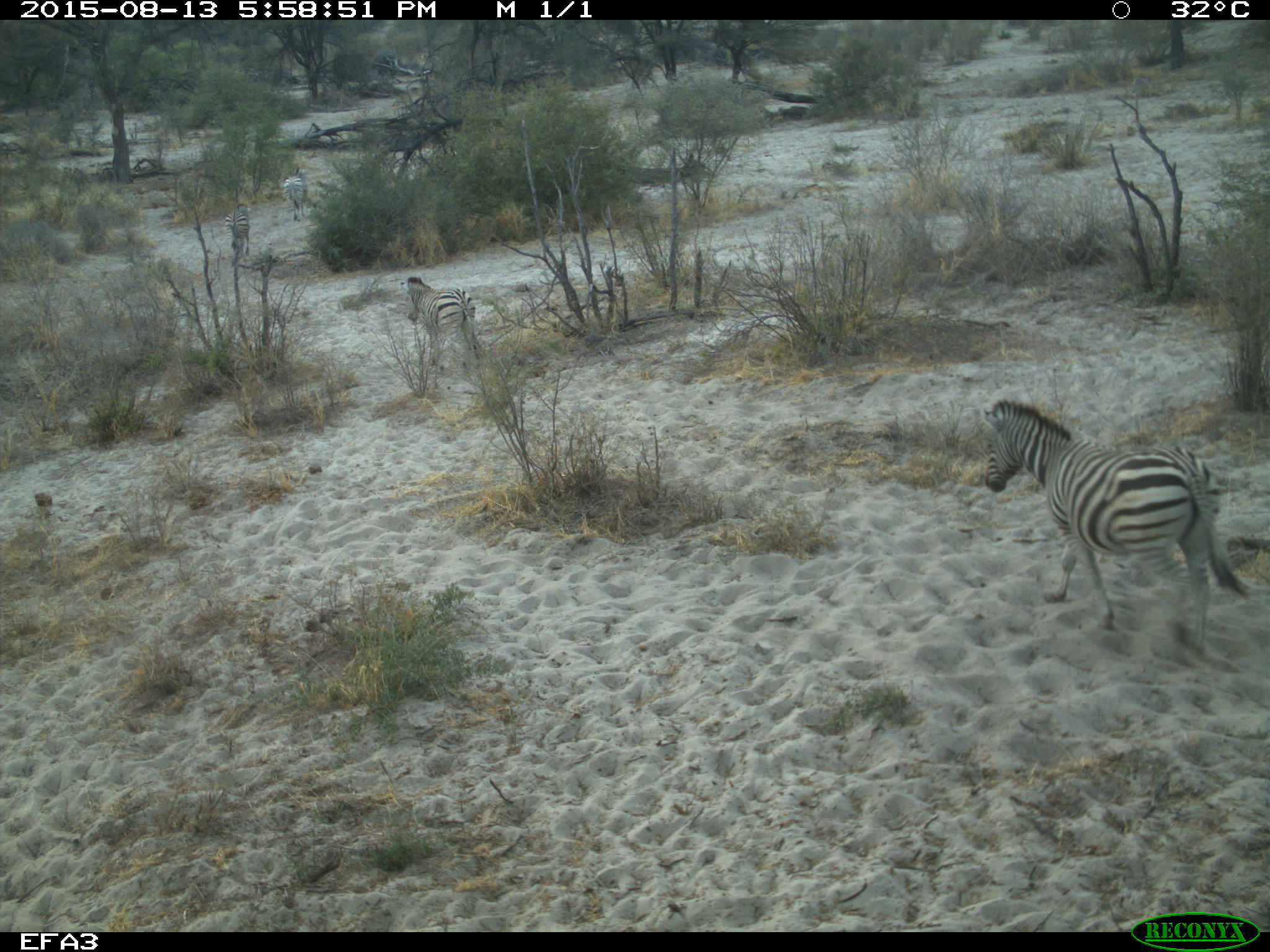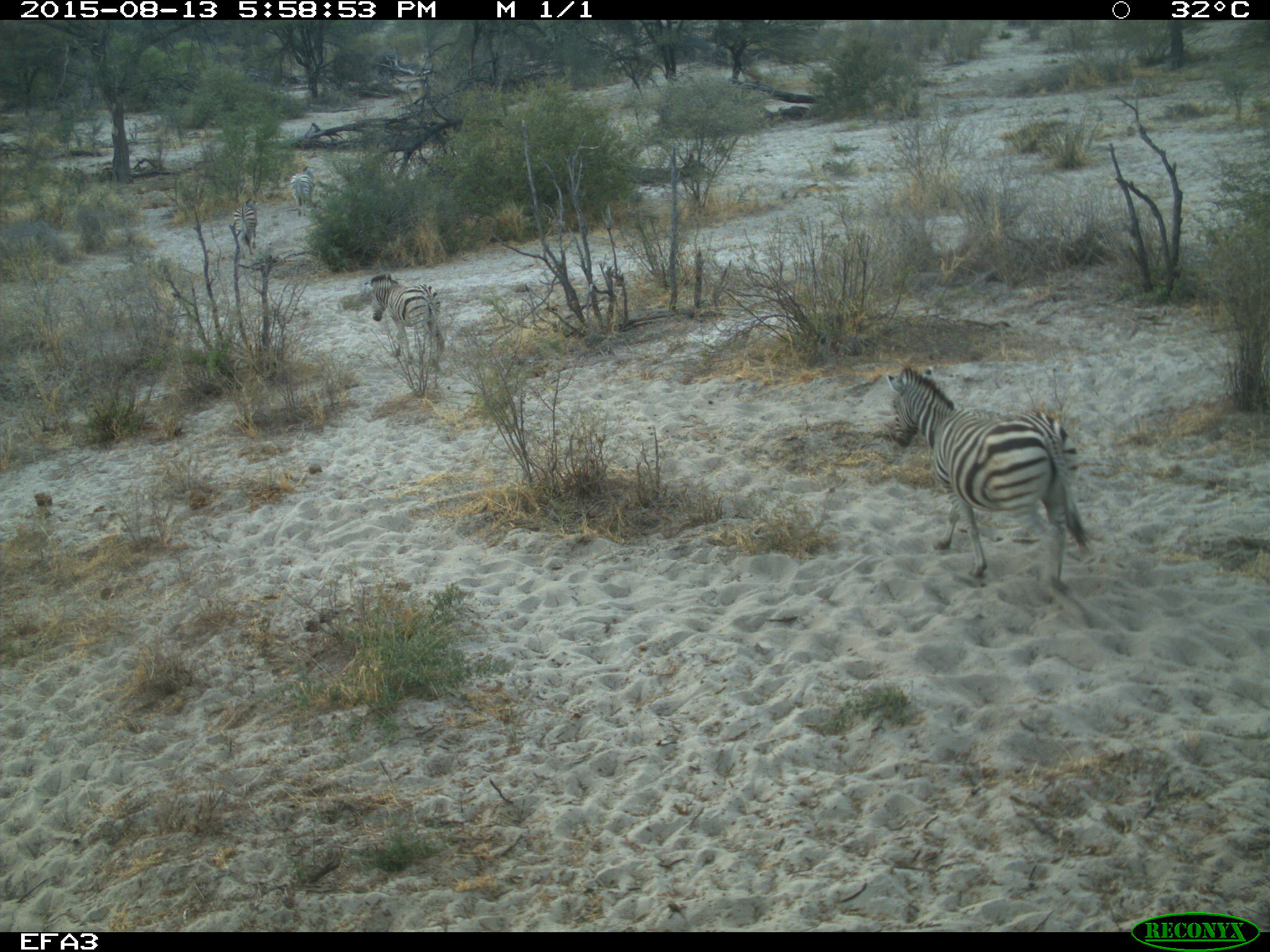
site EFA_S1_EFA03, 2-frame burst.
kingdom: Animalia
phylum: Chordata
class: Mammalia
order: Perissodactyla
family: Equidae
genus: Equus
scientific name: Equus quagga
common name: plains zebra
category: zebraplains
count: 4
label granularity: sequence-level